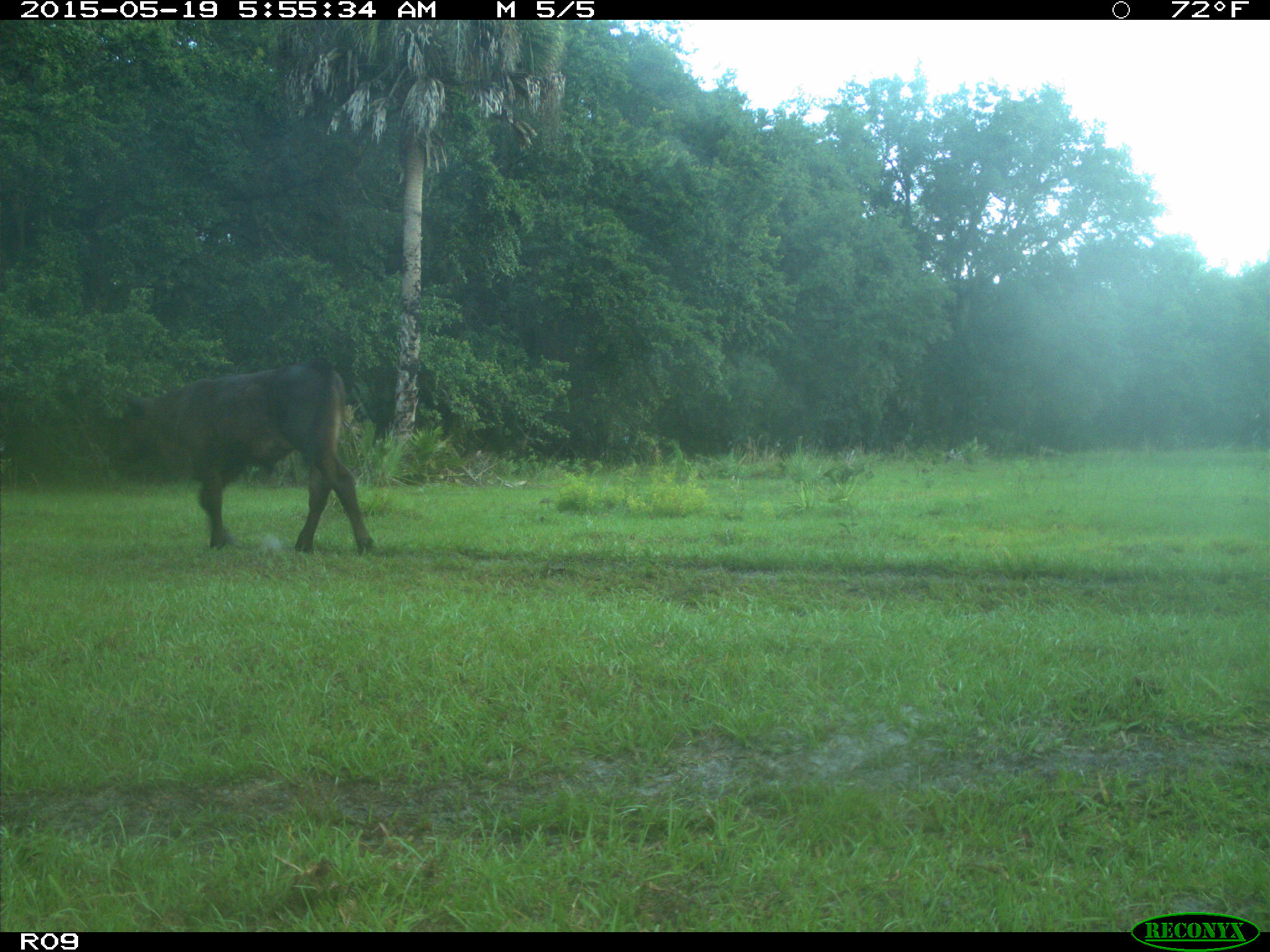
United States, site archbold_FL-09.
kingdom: Animalia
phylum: Chordata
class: Mammalia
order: Artiodactyla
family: Bovidae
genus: Bos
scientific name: Bos taurus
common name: domestic cow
Bos taurus (domestic cow).